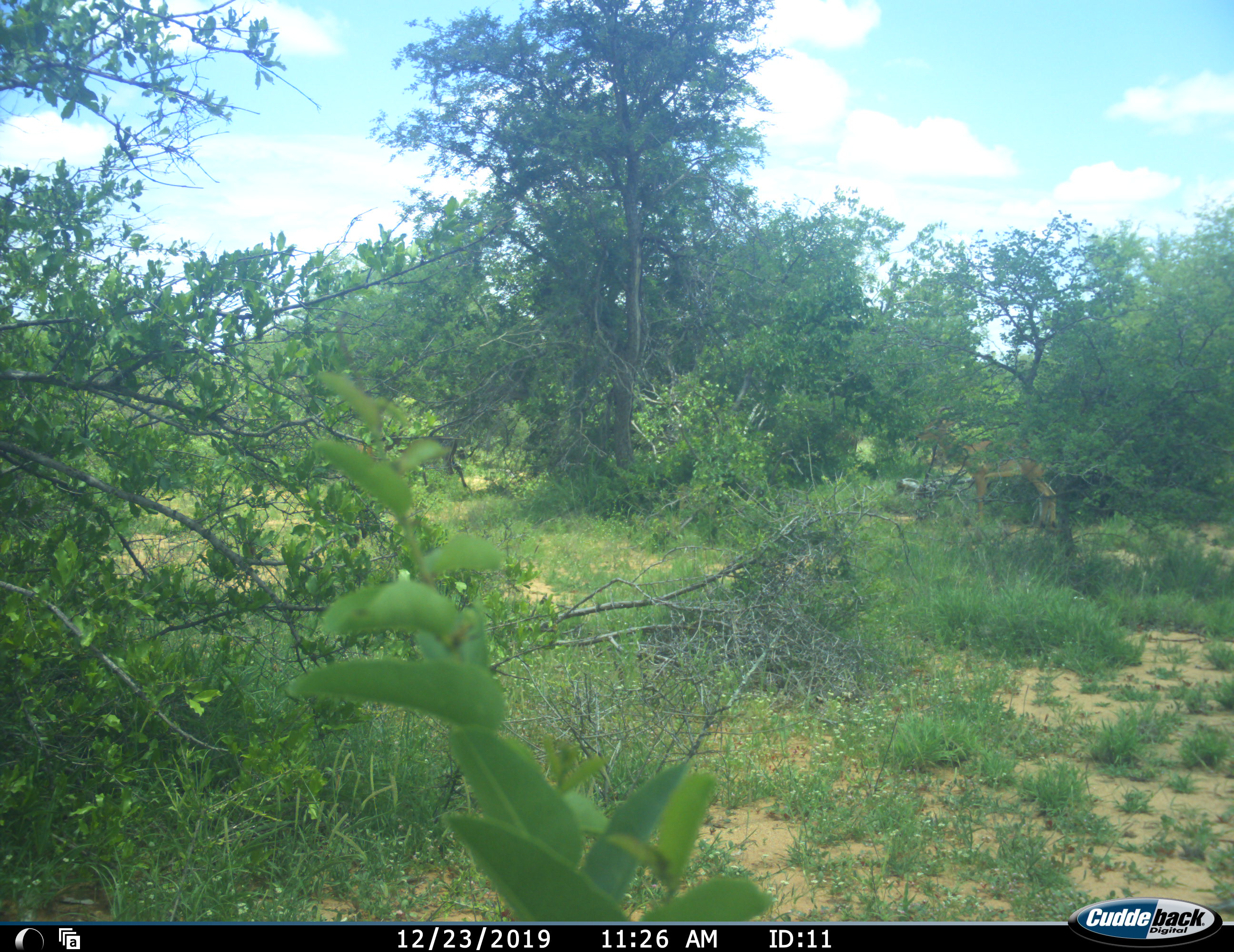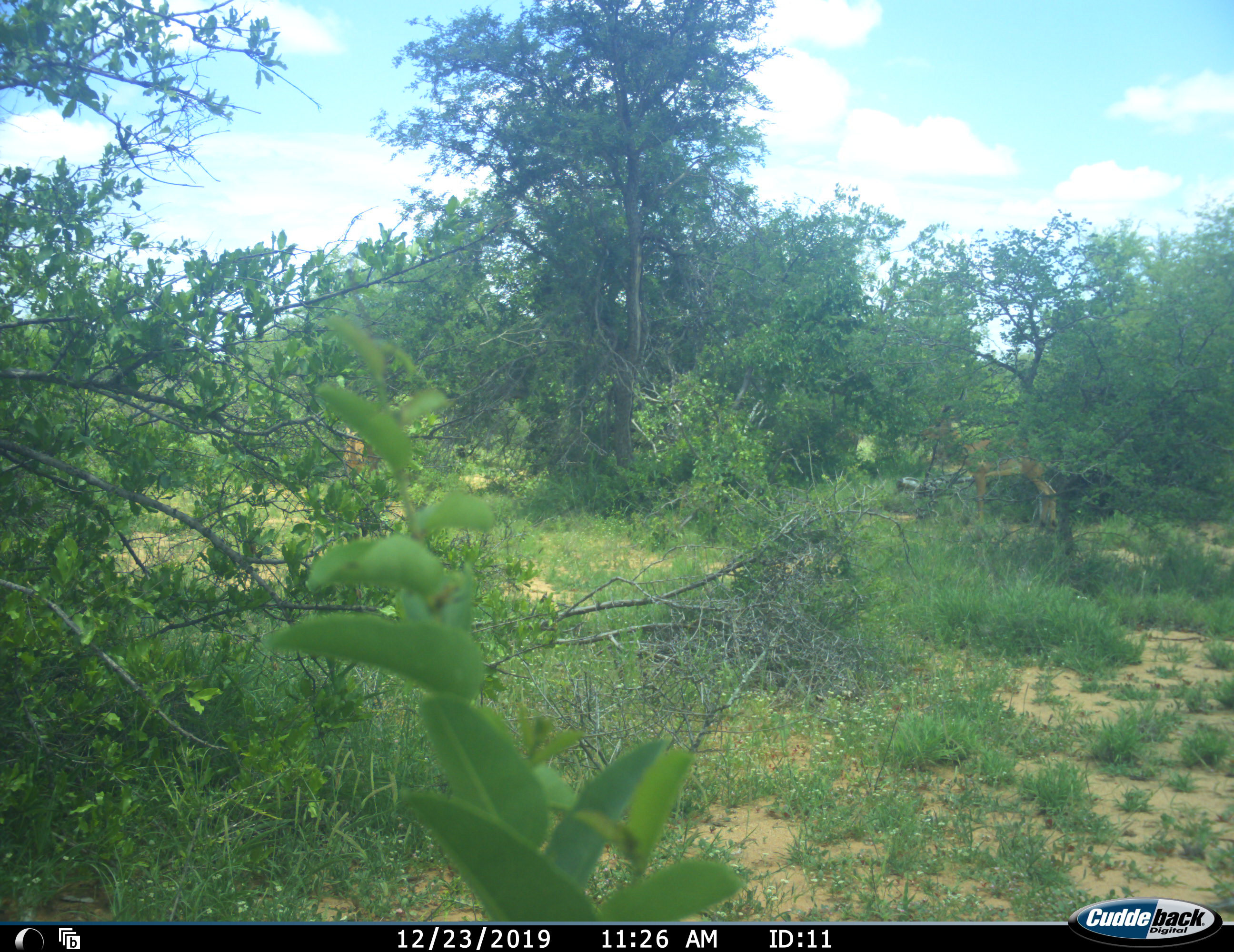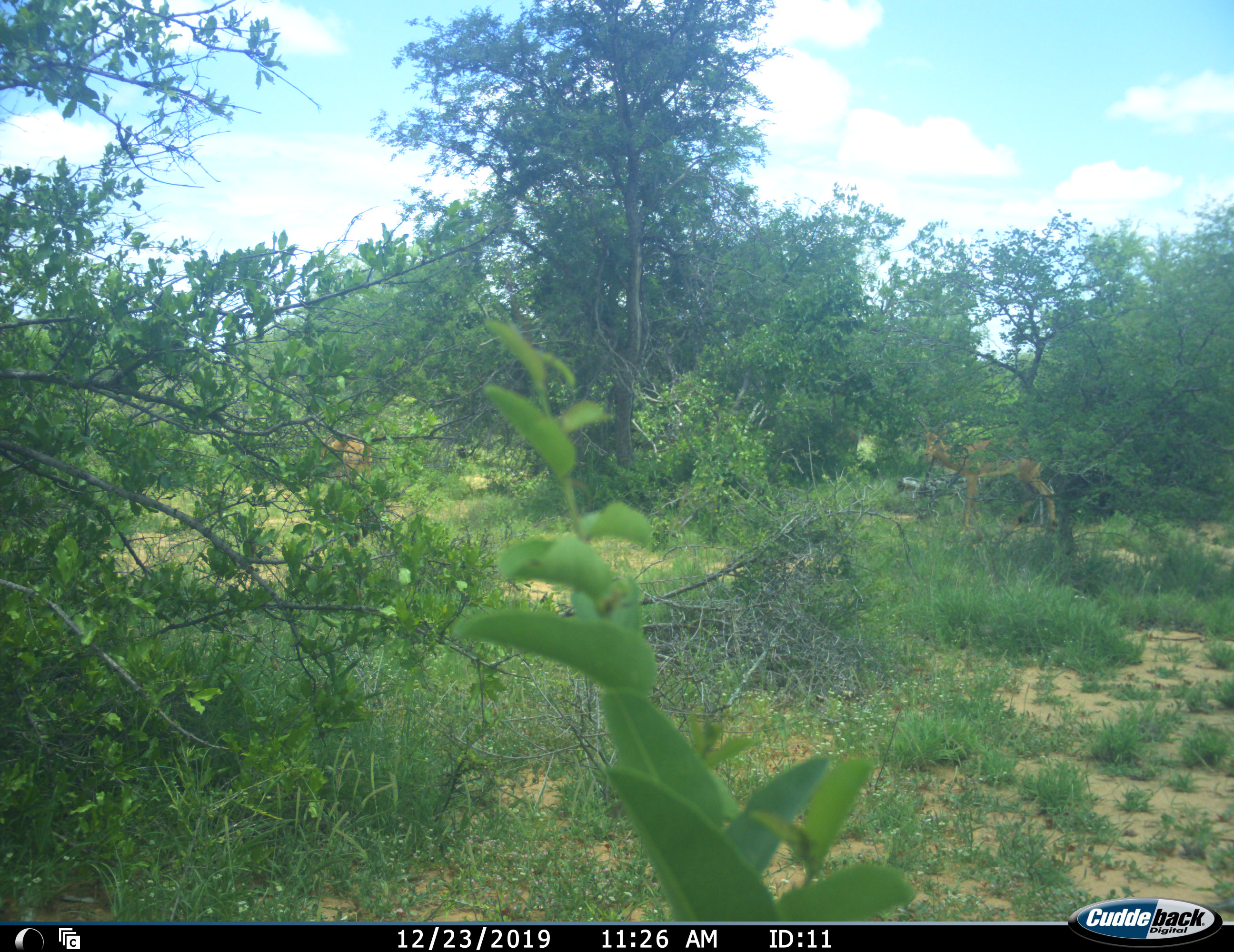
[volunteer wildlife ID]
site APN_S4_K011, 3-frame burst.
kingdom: Animalia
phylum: Chordata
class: Mammalia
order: Artiodactyla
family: Bovidae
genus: Aepyceros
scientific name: Aepyceros melampus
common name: impala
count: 2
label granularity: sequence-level